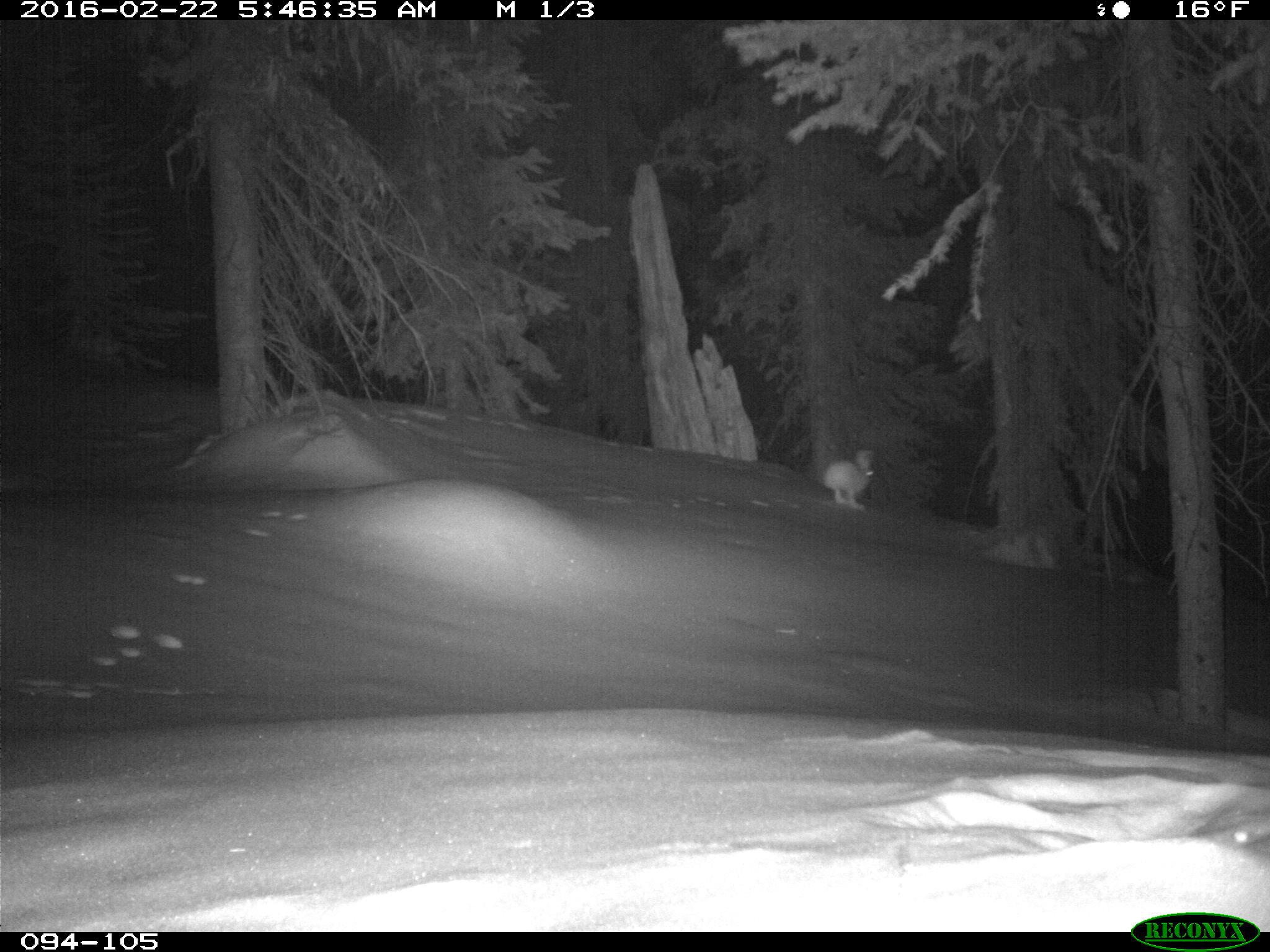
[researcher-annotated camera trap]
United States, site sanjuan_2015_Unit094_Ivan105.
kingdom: Animalia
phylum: Chordata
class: Mammalia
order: Lagomorpha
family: Leporidae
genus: Lepus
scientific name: Lepus americanus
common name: snowshoe hare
Lepus americanus (snowshoe hare).